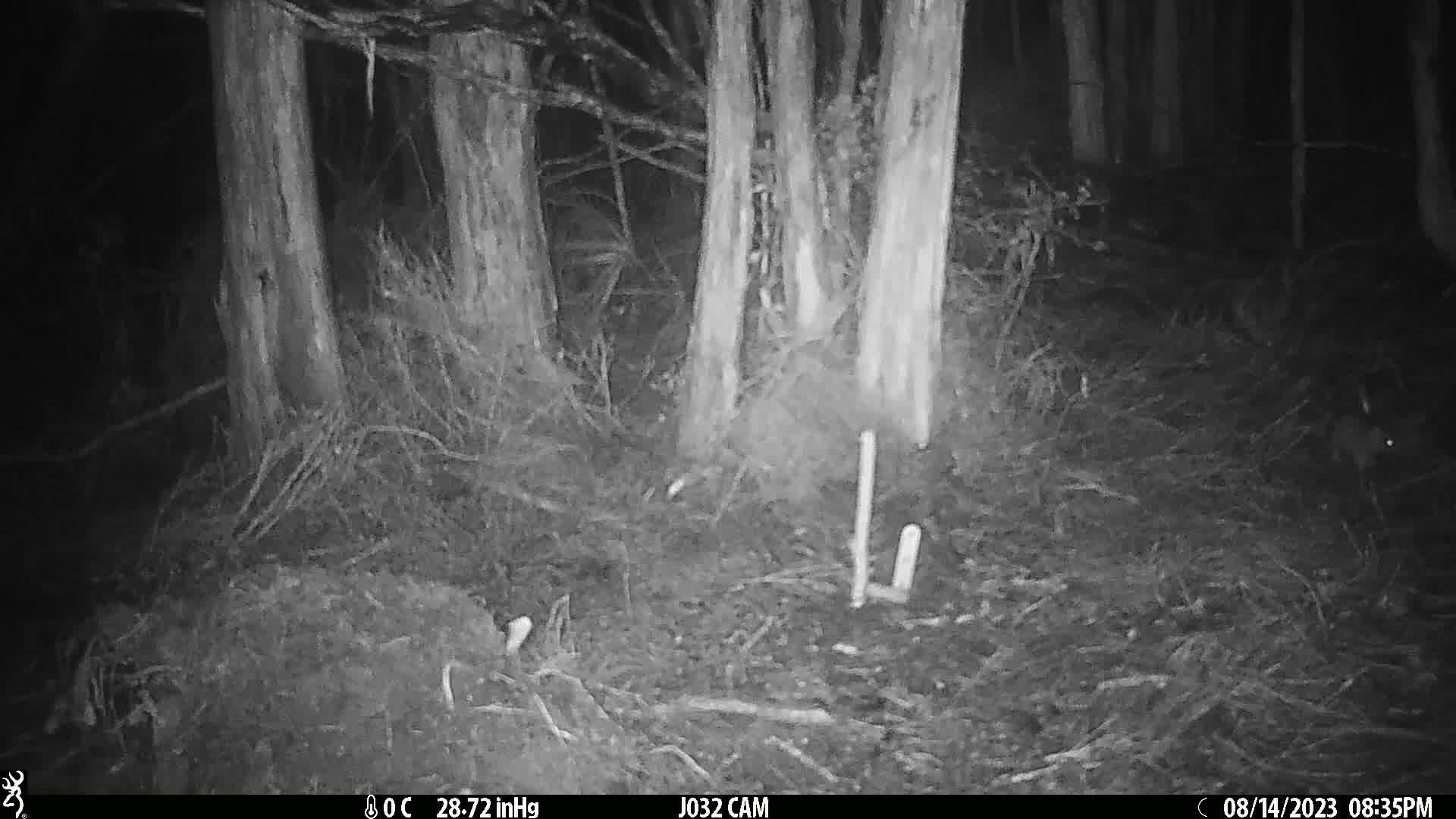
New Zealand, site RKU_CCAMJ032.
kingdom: Animalia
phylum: Chordata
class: Mammalia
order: Rodentia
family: Muridae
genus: Rattus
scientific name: Rattus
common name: rat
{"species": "rat (Rattus)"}